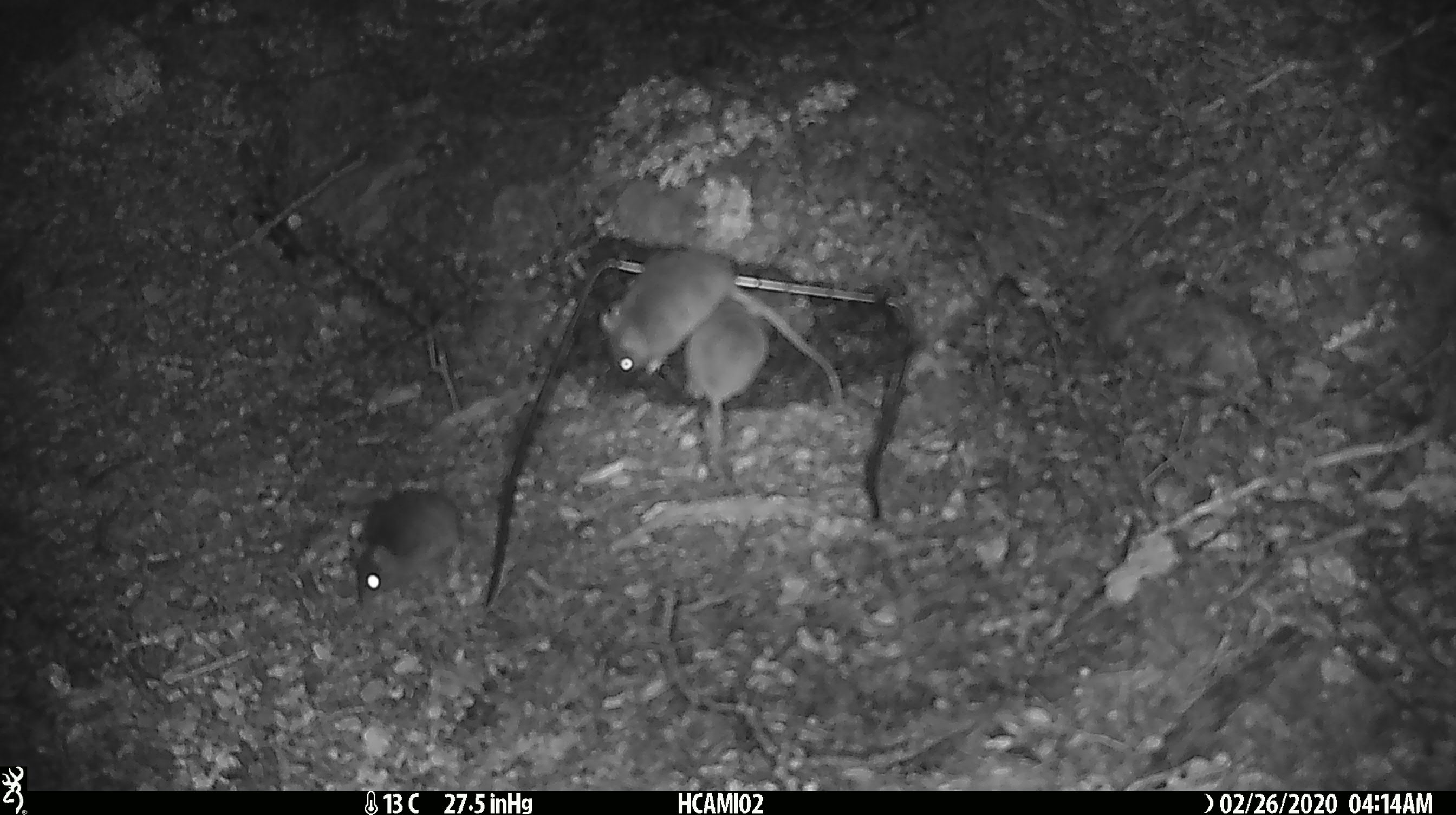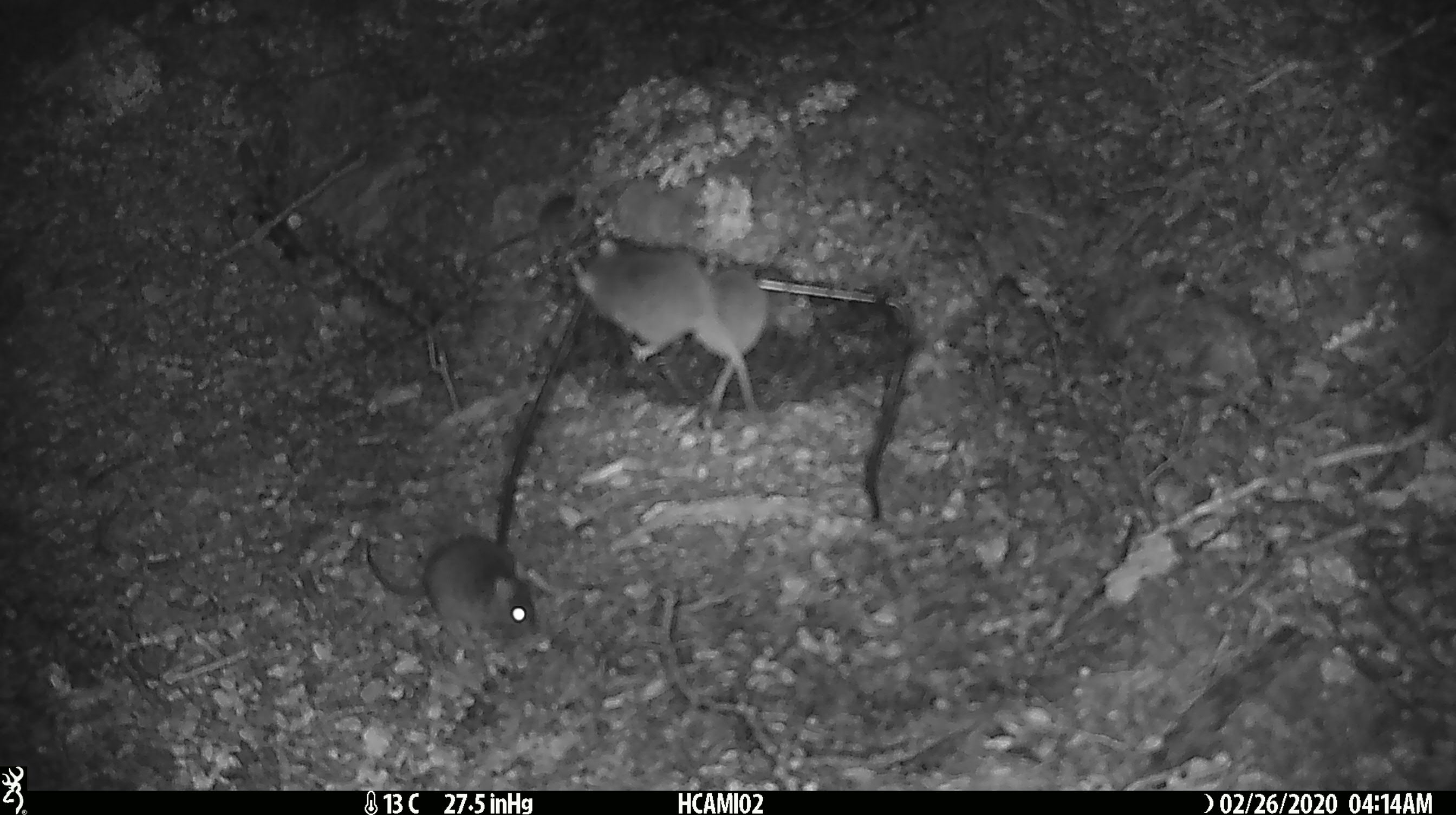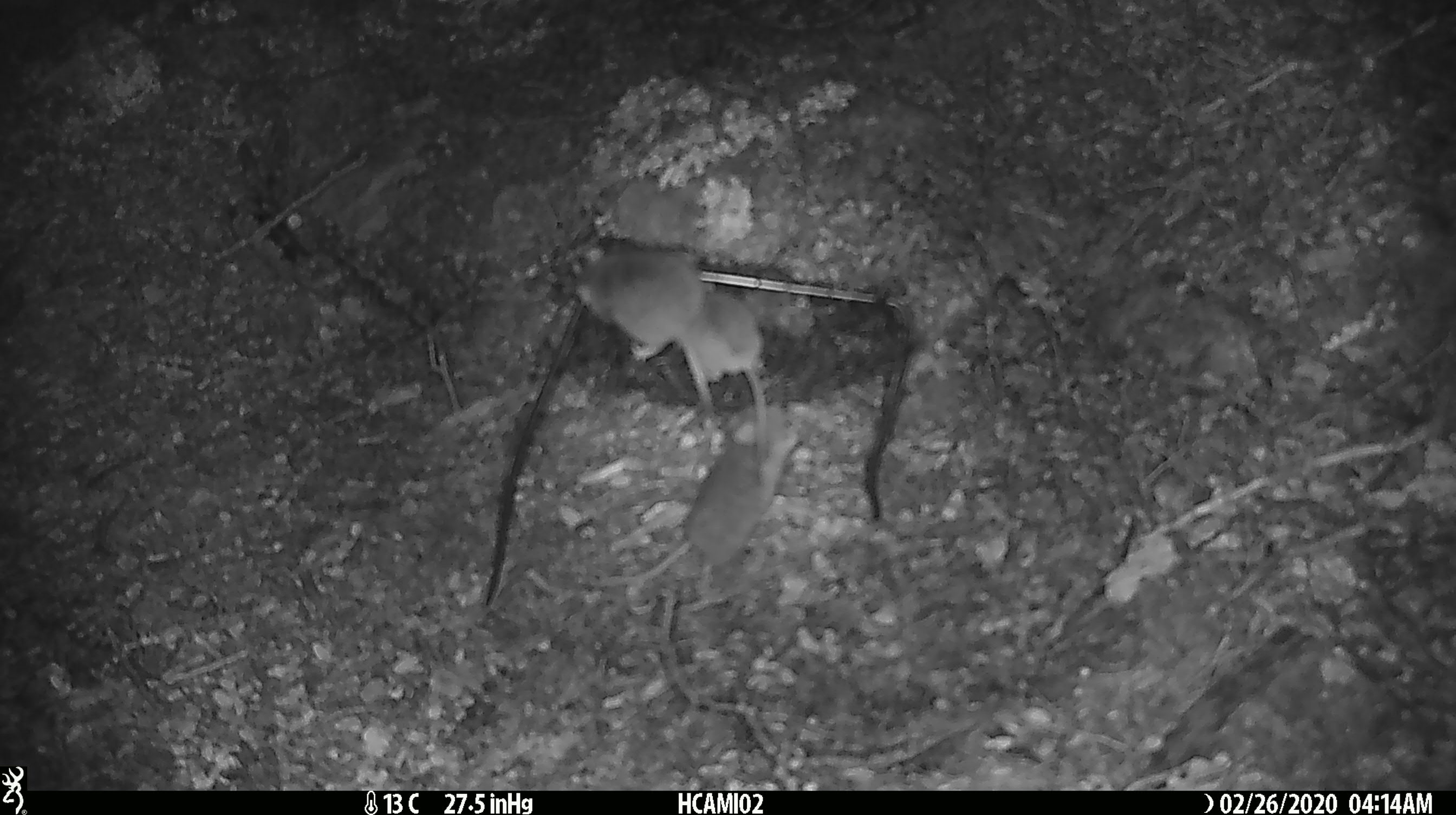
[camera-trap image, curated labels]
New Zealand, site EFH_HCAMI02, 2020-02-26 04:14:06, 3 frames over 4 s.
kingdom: Animalia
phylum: Chordata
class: Mammalia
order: Rodentia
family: Muridae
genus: Mus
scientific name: Mus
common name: mouse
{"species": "mouse (Mus)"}